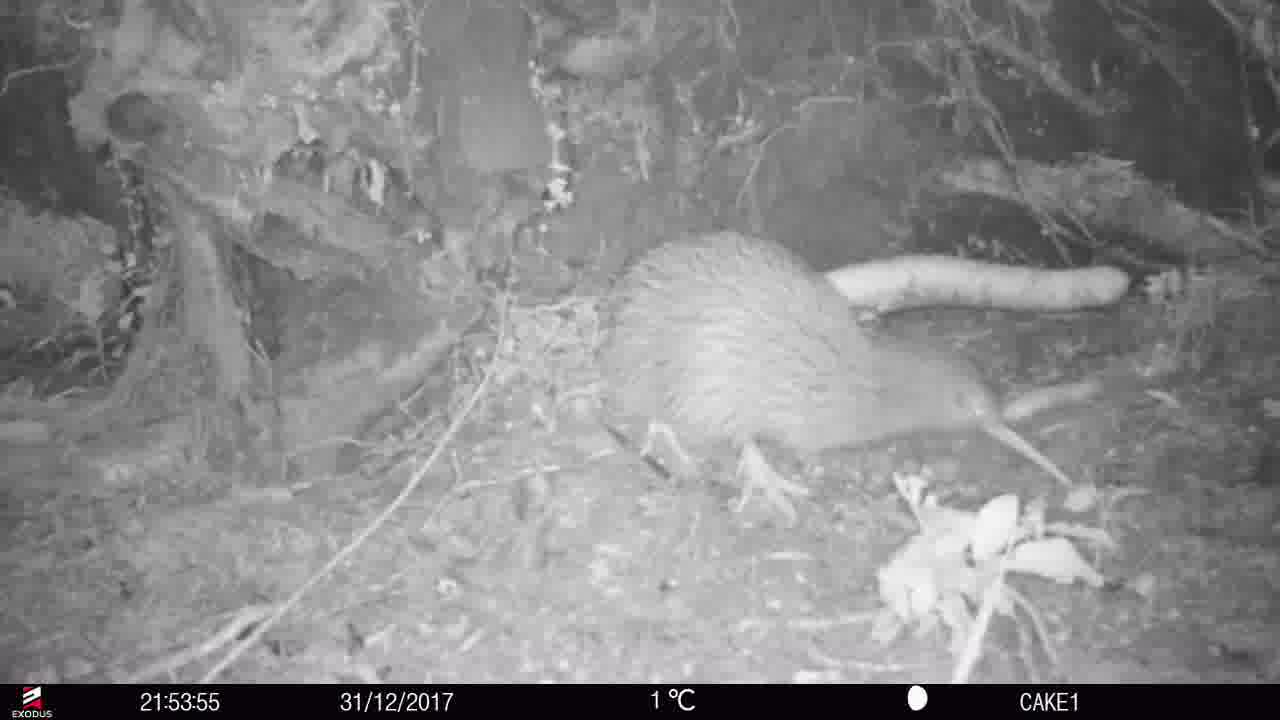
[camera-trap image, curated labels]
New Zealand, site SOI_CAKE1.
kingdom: Animalia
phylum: Chordata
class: Aves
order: Apterygiformes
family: Apterygidae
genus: Apteryx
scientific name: Apteryx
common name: kiwi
Kiwi (Apteryx).